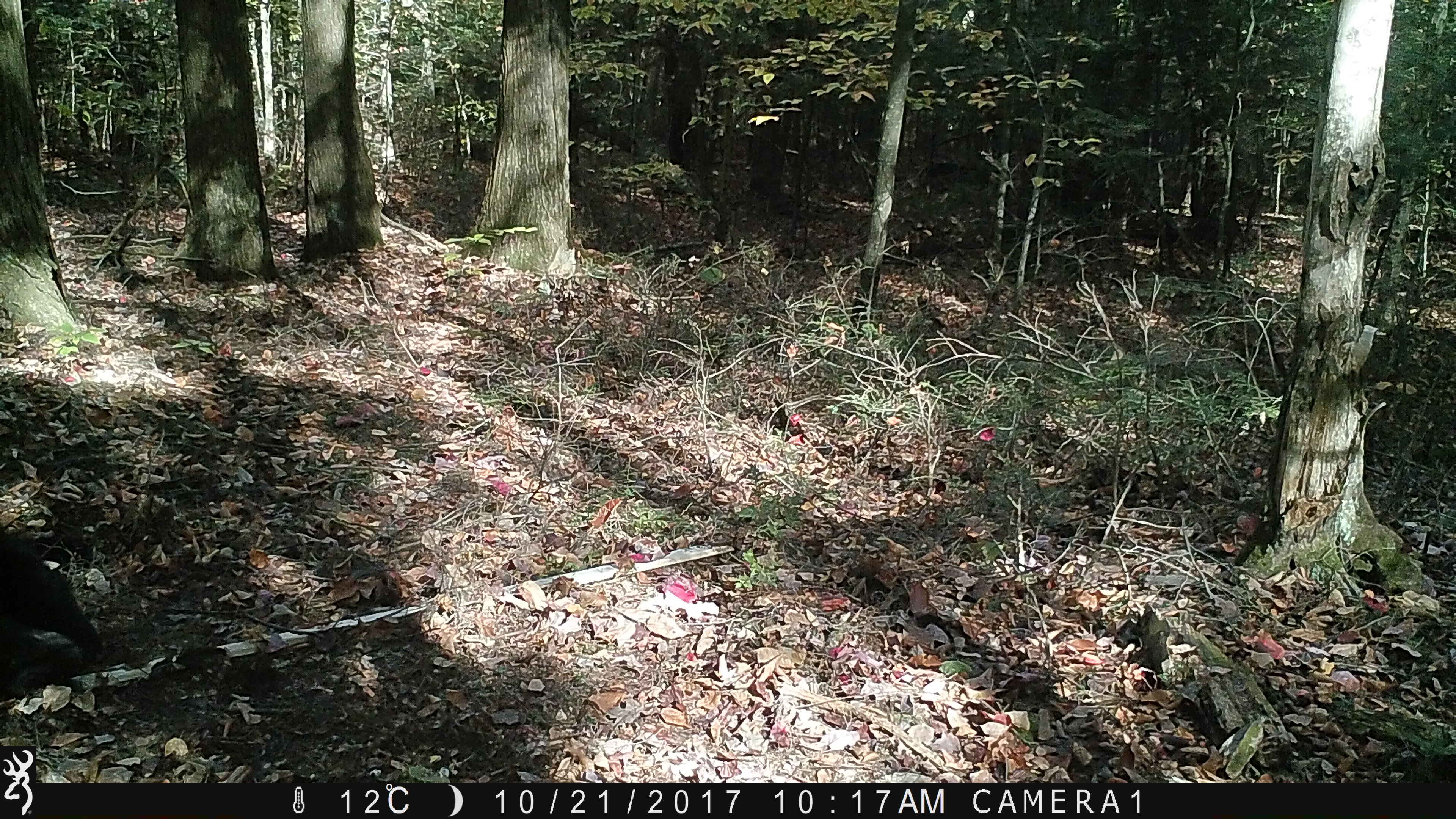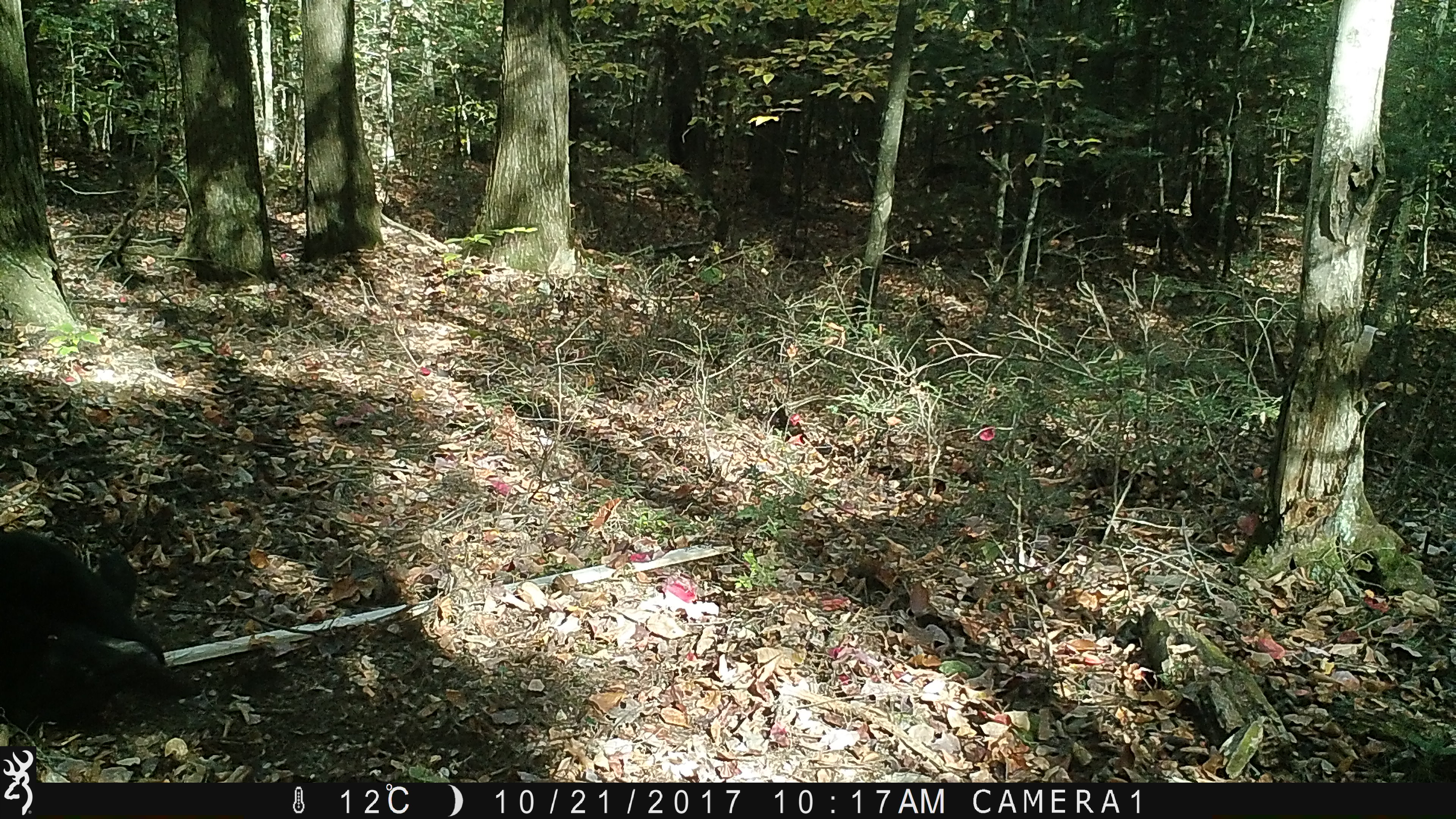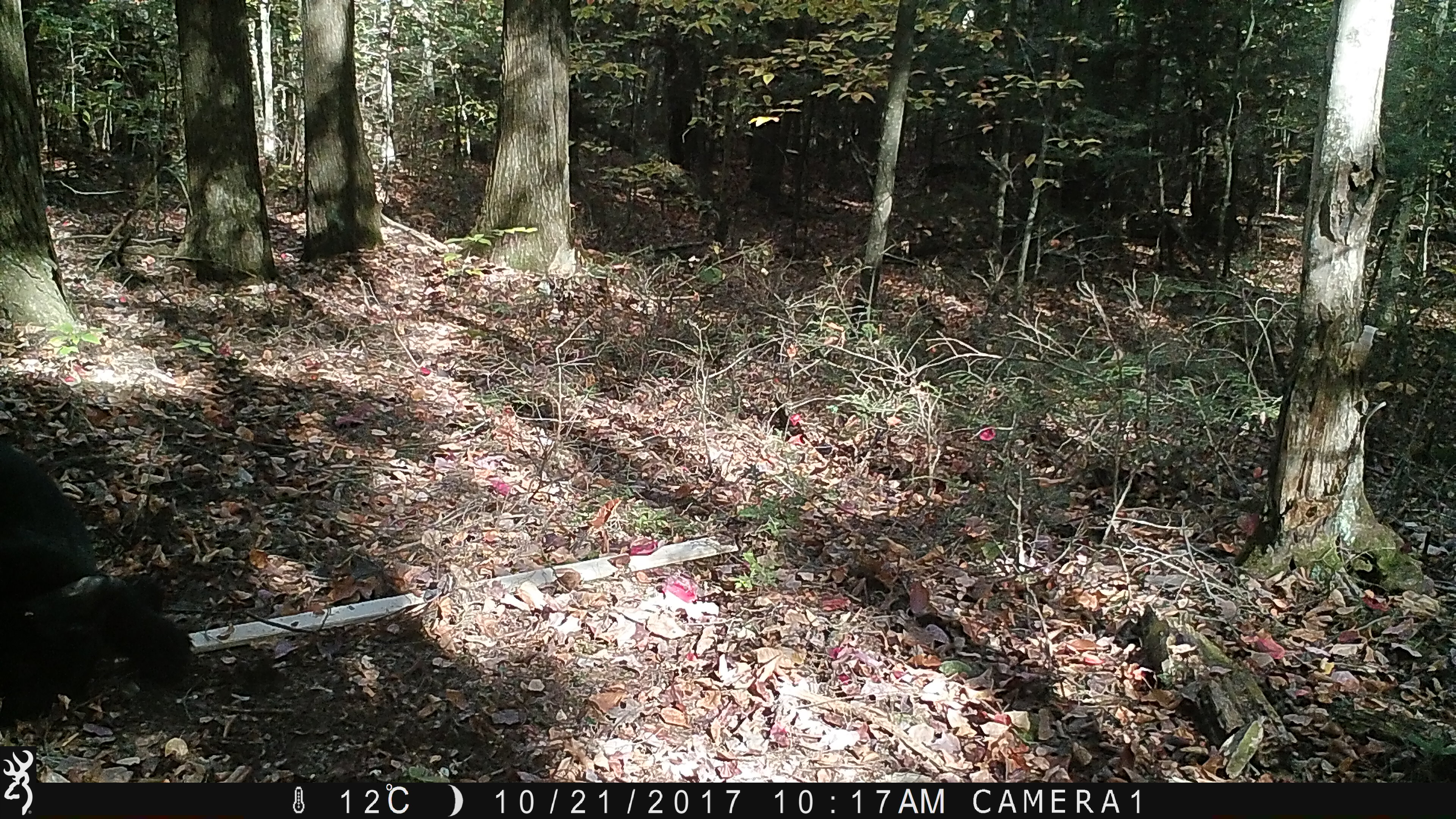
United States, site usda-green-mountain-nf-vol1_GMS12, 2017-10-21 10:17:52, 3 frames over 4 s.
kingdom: Animalia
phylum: Chordata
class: Mammalia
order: Carnivora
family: Ursidae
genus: Ursus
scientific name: Ursus americanus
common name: black bear